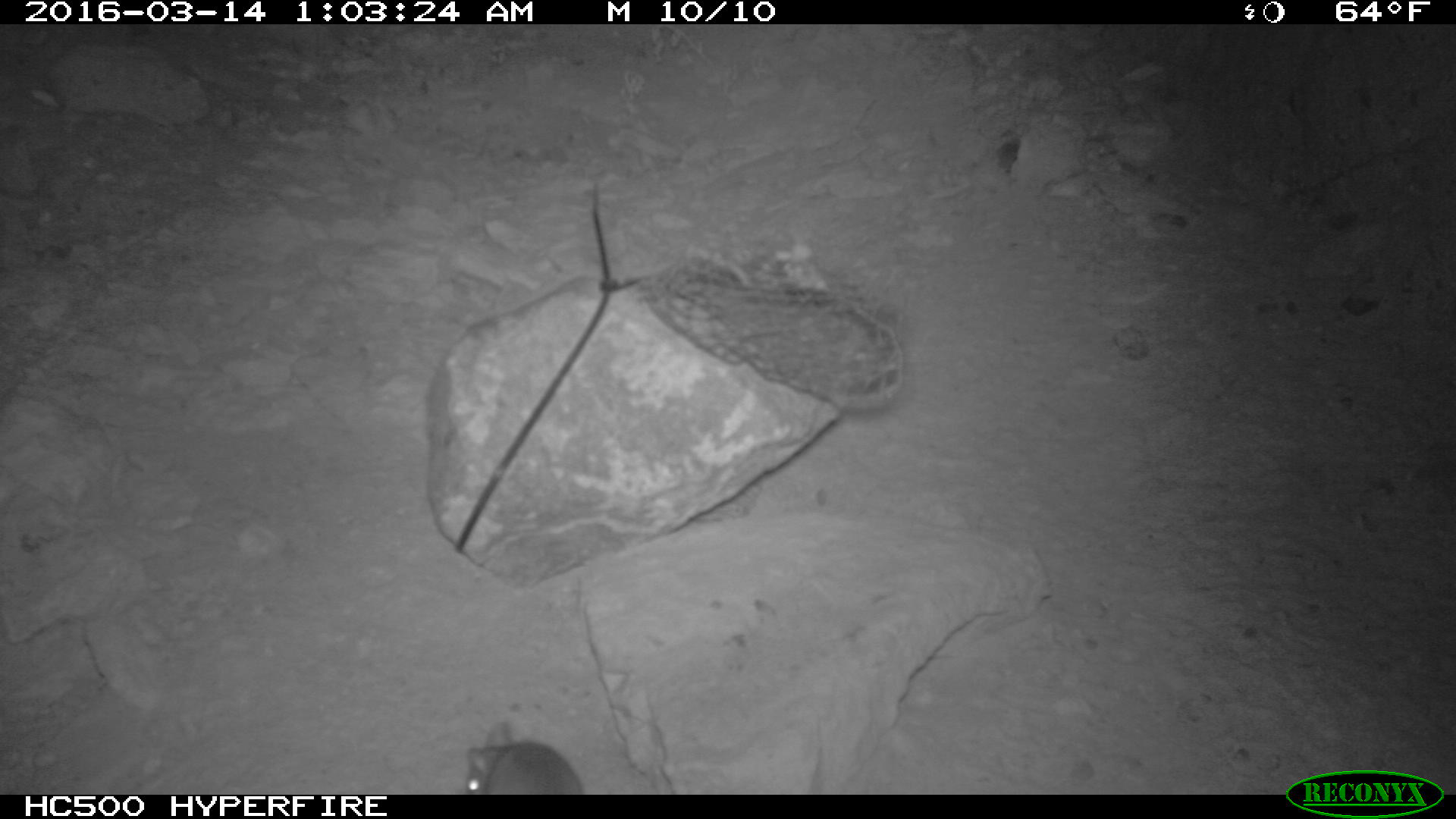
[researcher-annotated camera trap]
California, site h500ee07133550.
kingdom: Animalia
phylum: Chordata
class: Mammalia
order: Rodentia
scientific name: Rodentia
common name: rodent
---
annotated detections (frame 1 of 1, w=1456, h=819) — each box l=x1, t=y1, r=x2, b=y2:
rodent: l=460, t=720, r=582, b=792